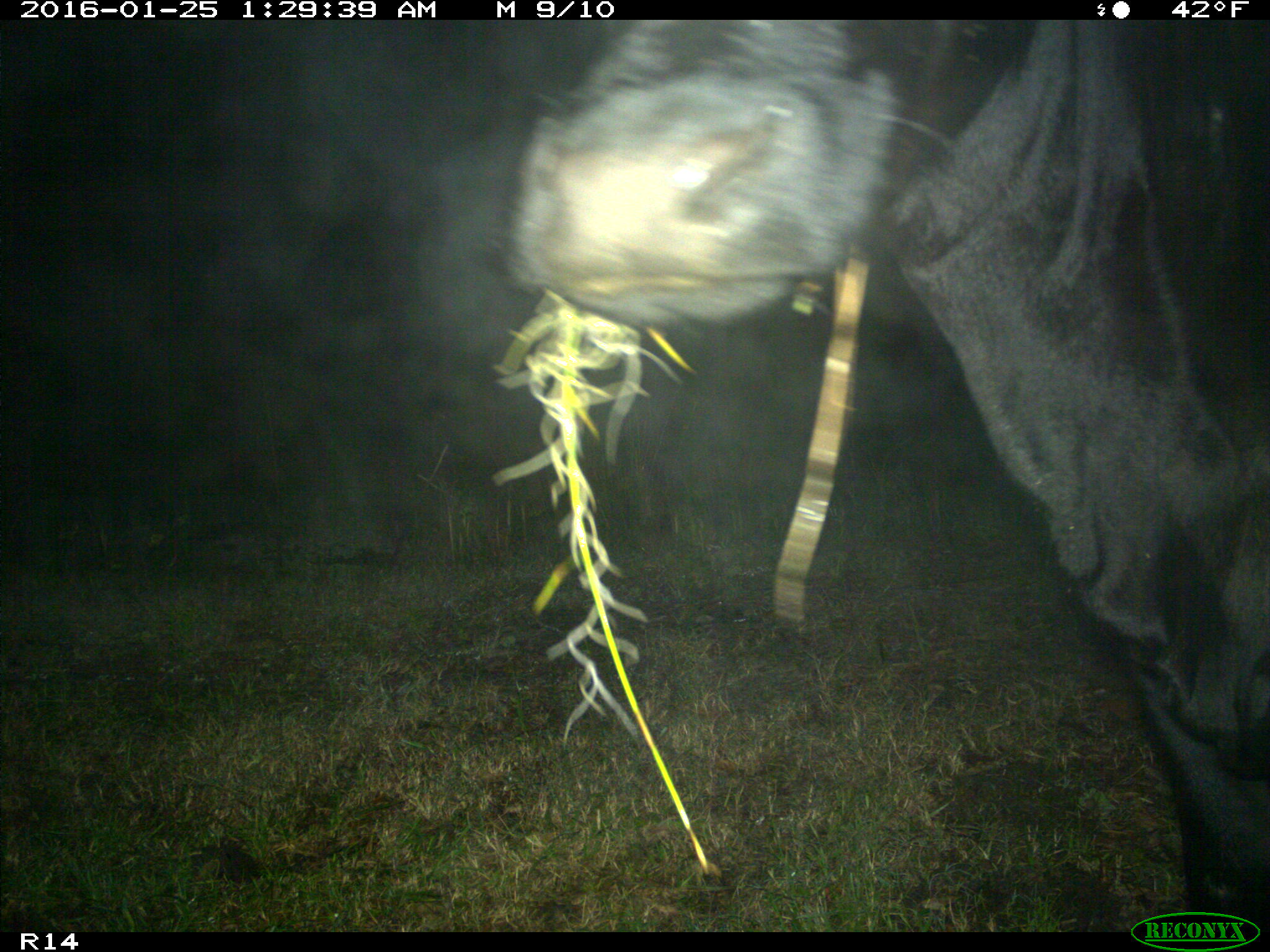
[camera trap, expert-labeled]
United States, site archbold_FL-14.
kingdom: Animalia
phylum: Chordata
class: Mammalia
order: Artiodactyla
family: Bovidae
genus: Bos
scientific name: Bos taurus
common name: domestic cow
Bos taurus (domestic cow).